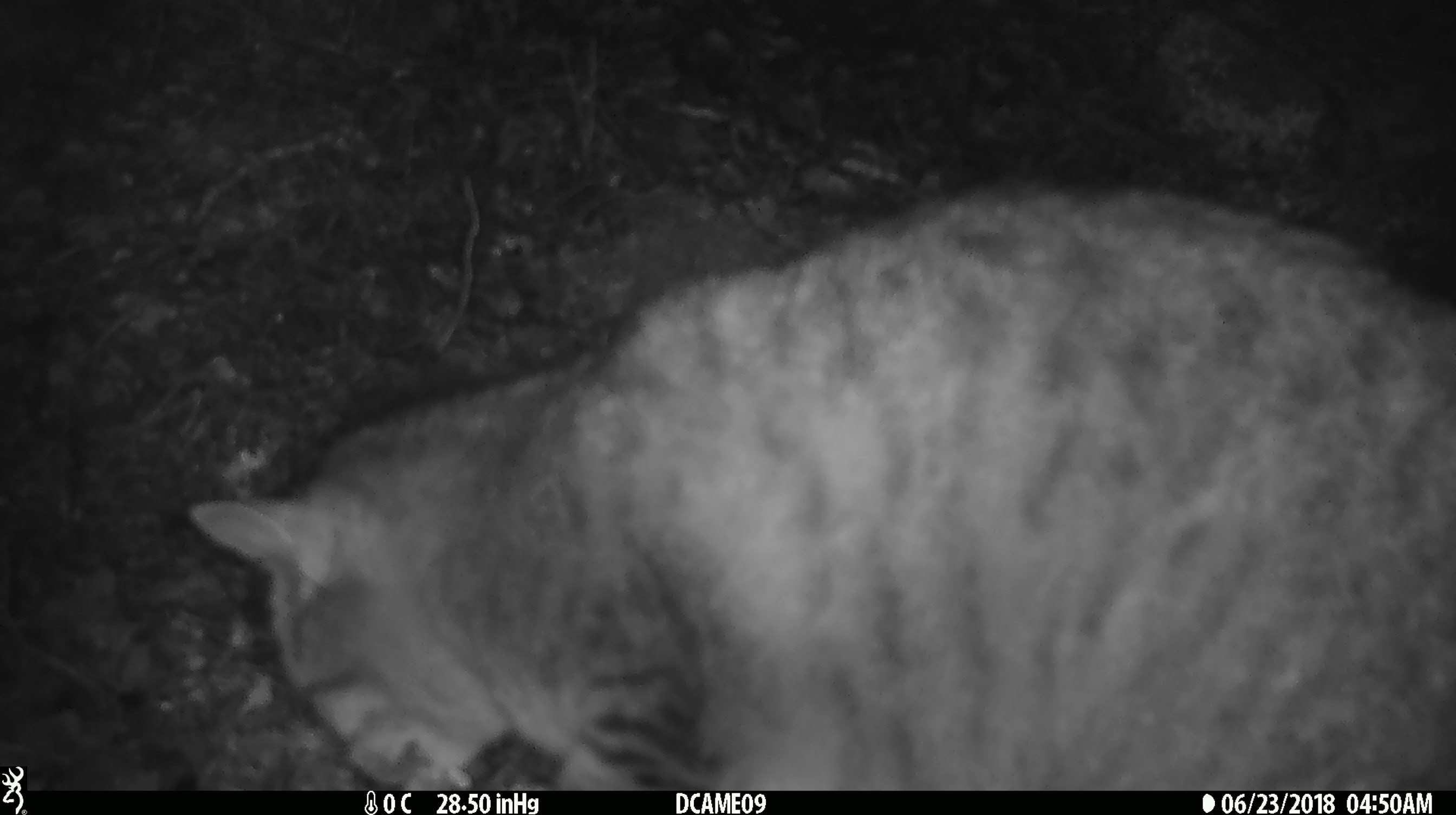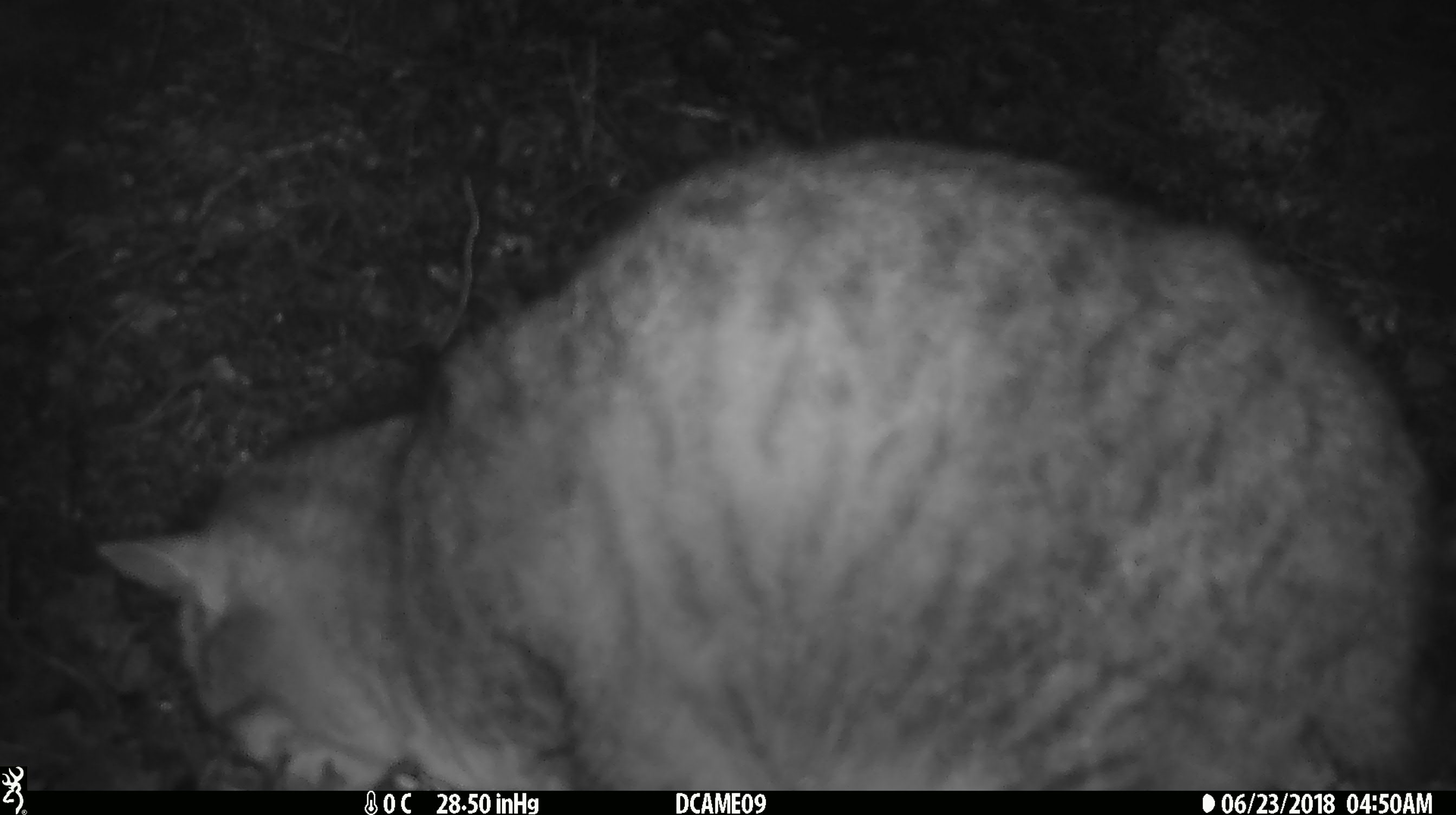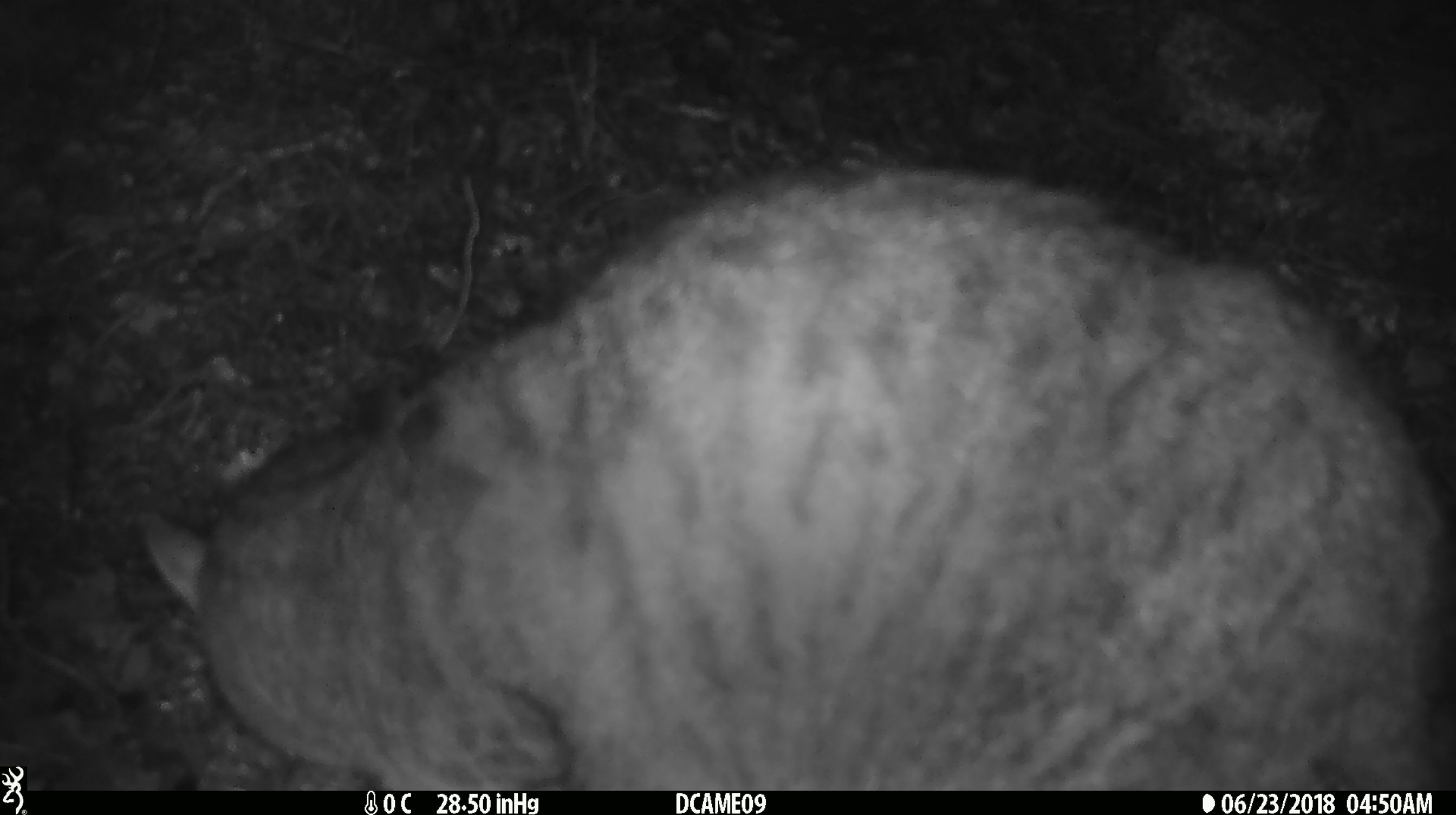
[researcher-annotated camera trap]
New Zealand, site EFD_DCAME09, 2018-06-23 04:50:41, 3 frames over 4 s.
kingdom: Animalia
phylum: Chordata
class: Mammalia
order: Carnivora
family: Felidae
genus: Felis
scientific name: Felis catus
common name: domestic cat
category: cat